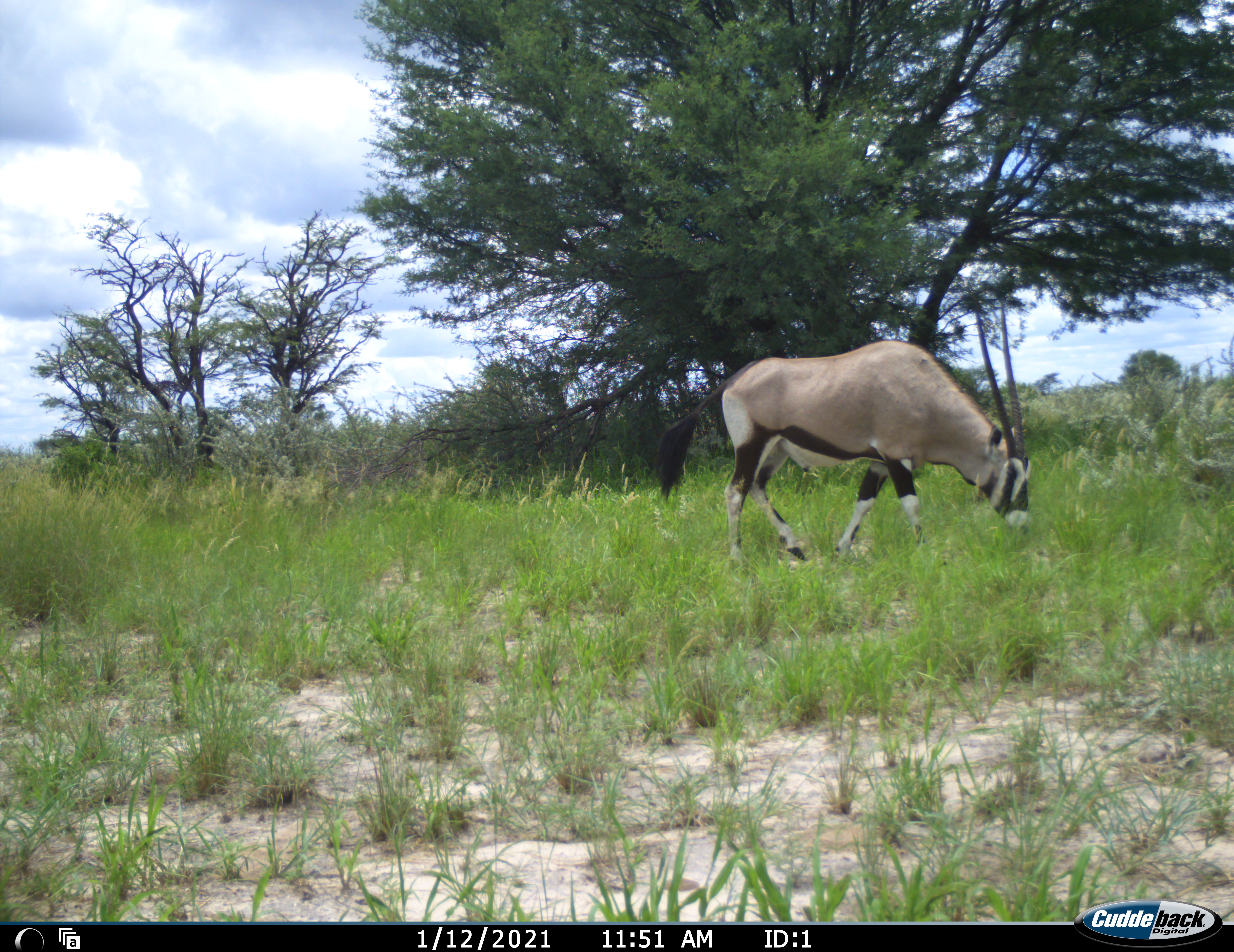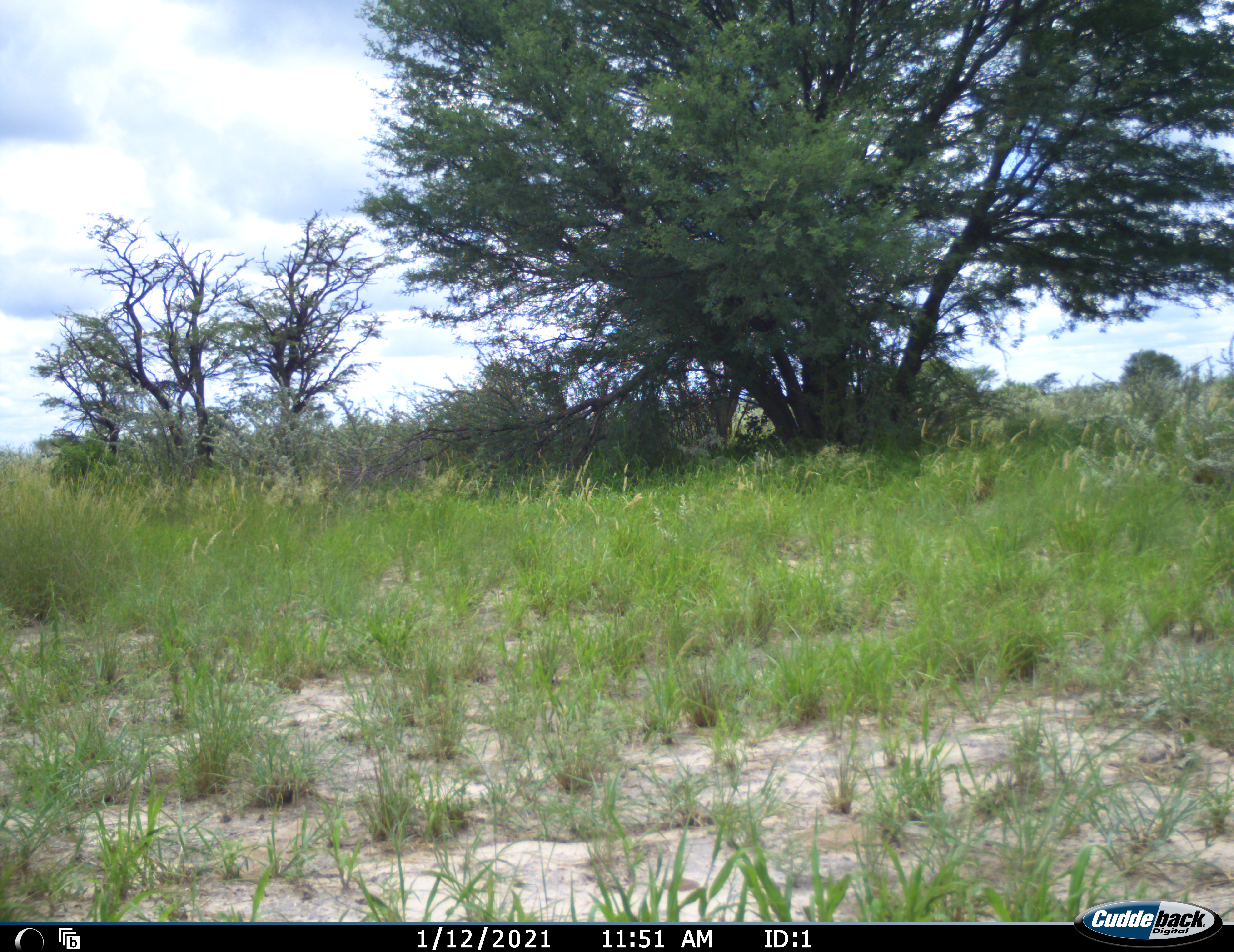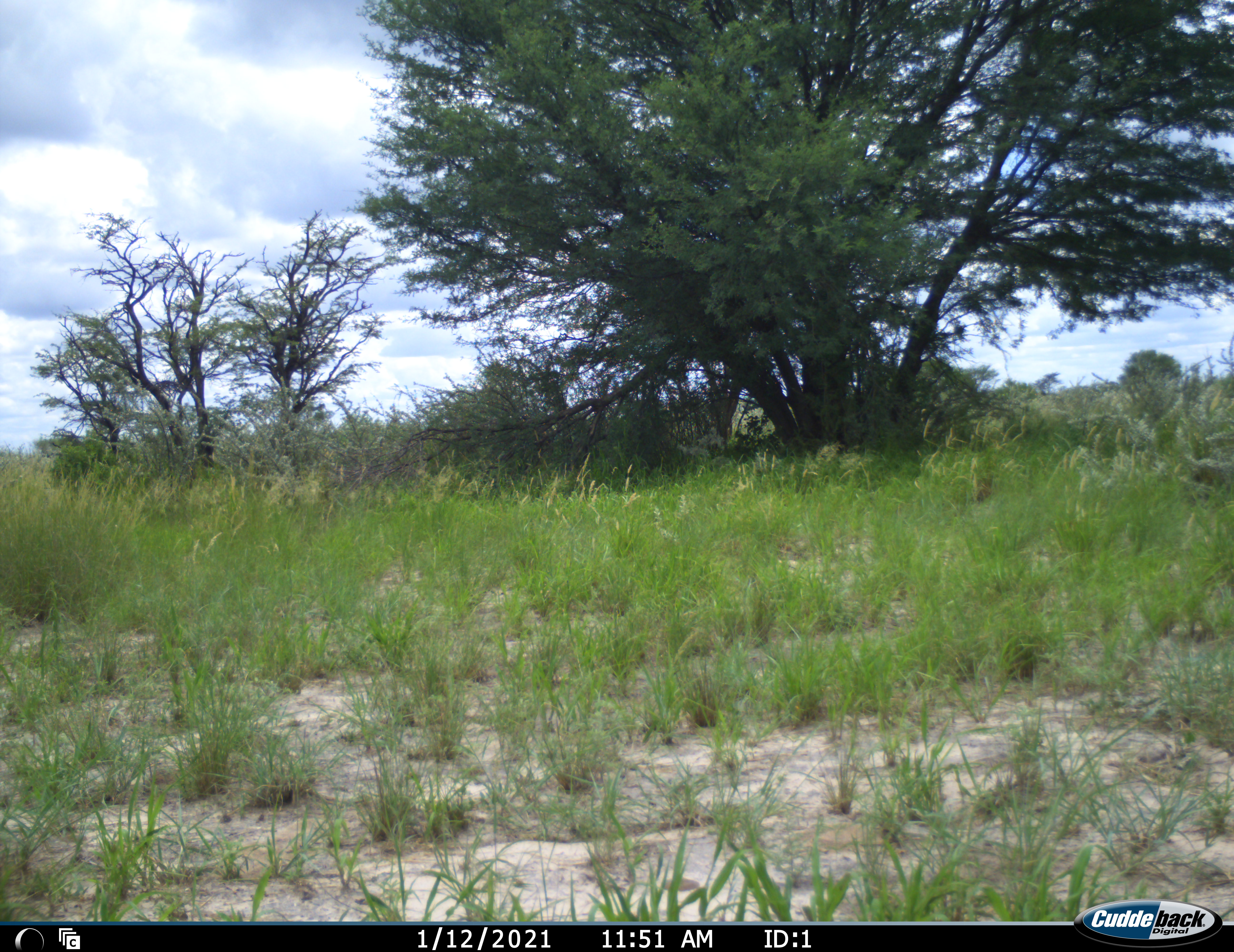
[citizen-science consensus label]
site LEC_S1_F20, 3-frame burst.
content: unidentified animal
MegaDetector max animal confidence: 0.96